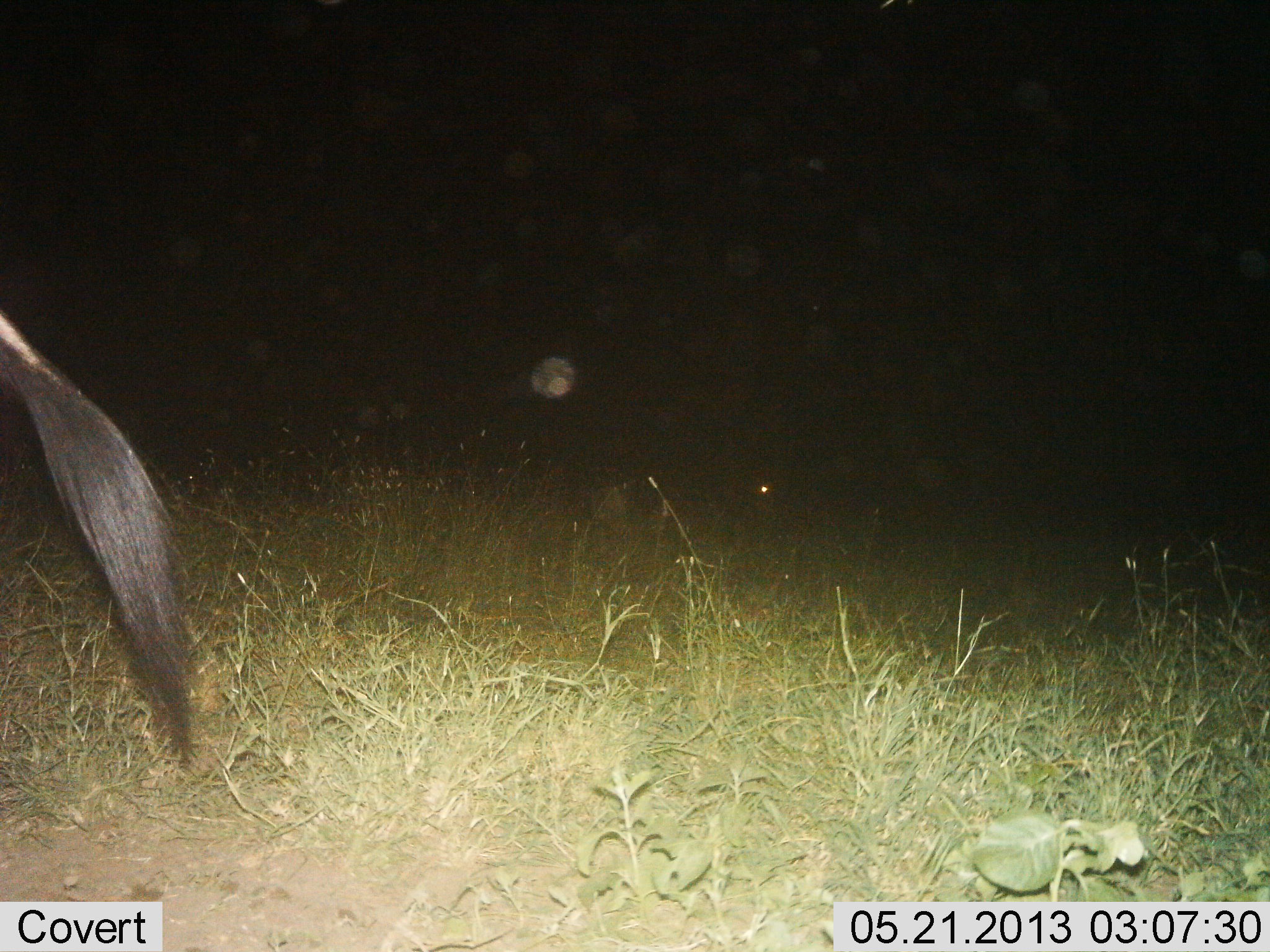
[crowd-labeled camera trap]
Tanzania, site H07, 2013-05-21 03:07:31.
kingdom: Animalia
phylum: Chordata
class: Mammalia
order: Artiodactyla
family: Bovidae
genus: Connochaetes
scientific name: Connochaetes taurinus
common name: blue wildebeest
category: wildebeest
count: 1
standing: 38%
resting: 0%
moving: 62%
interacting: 0%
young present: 0%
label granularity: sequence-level